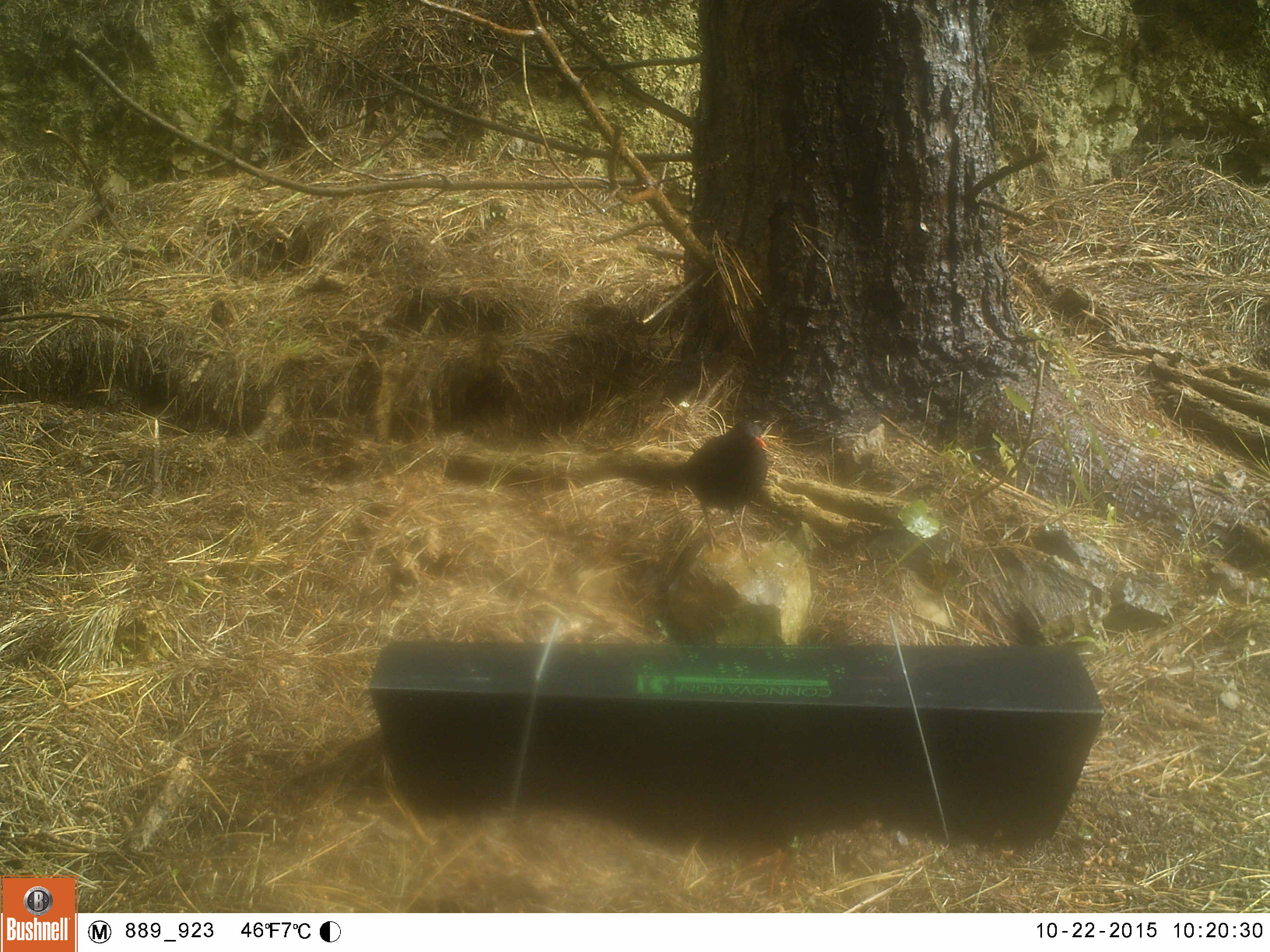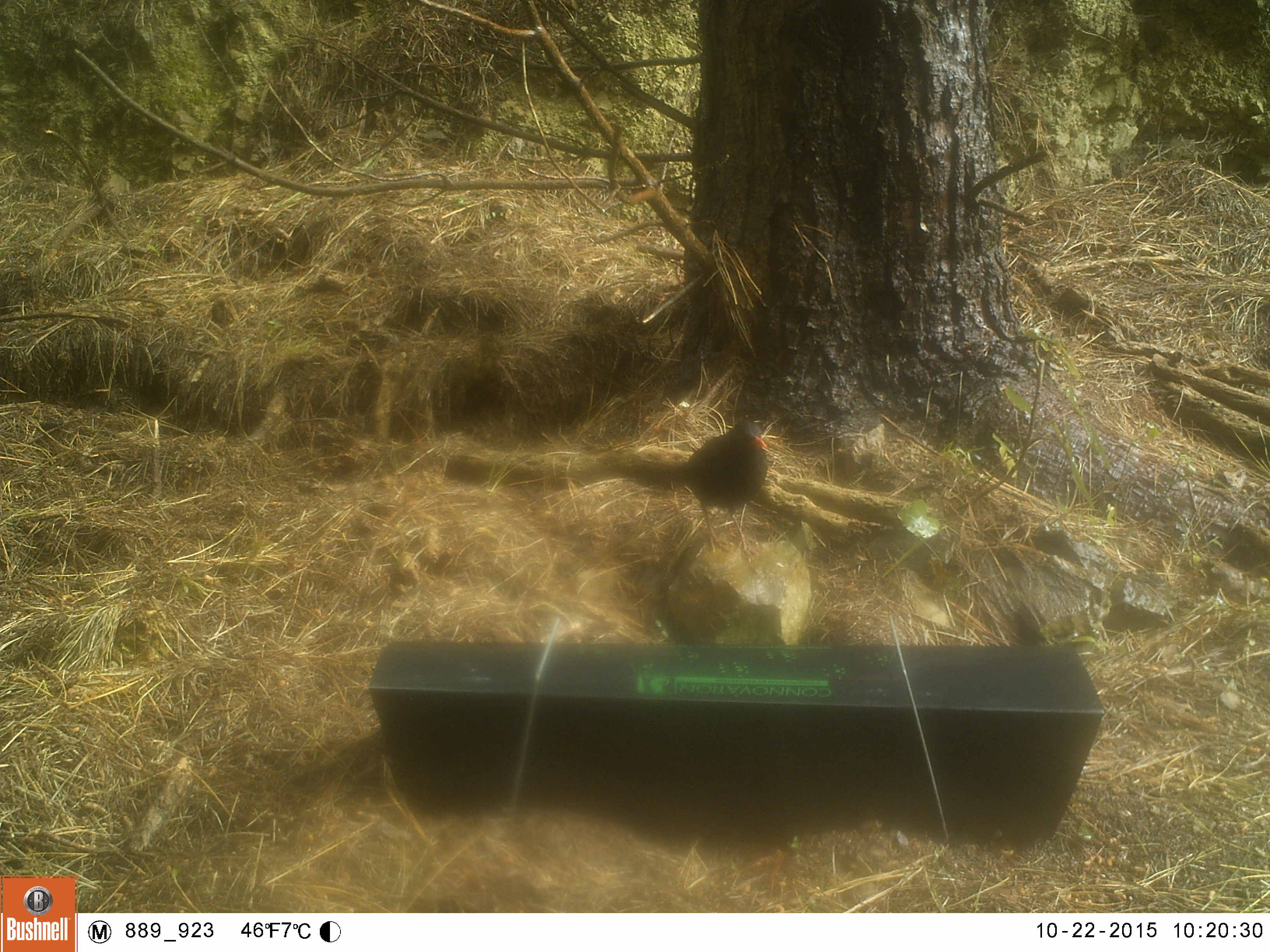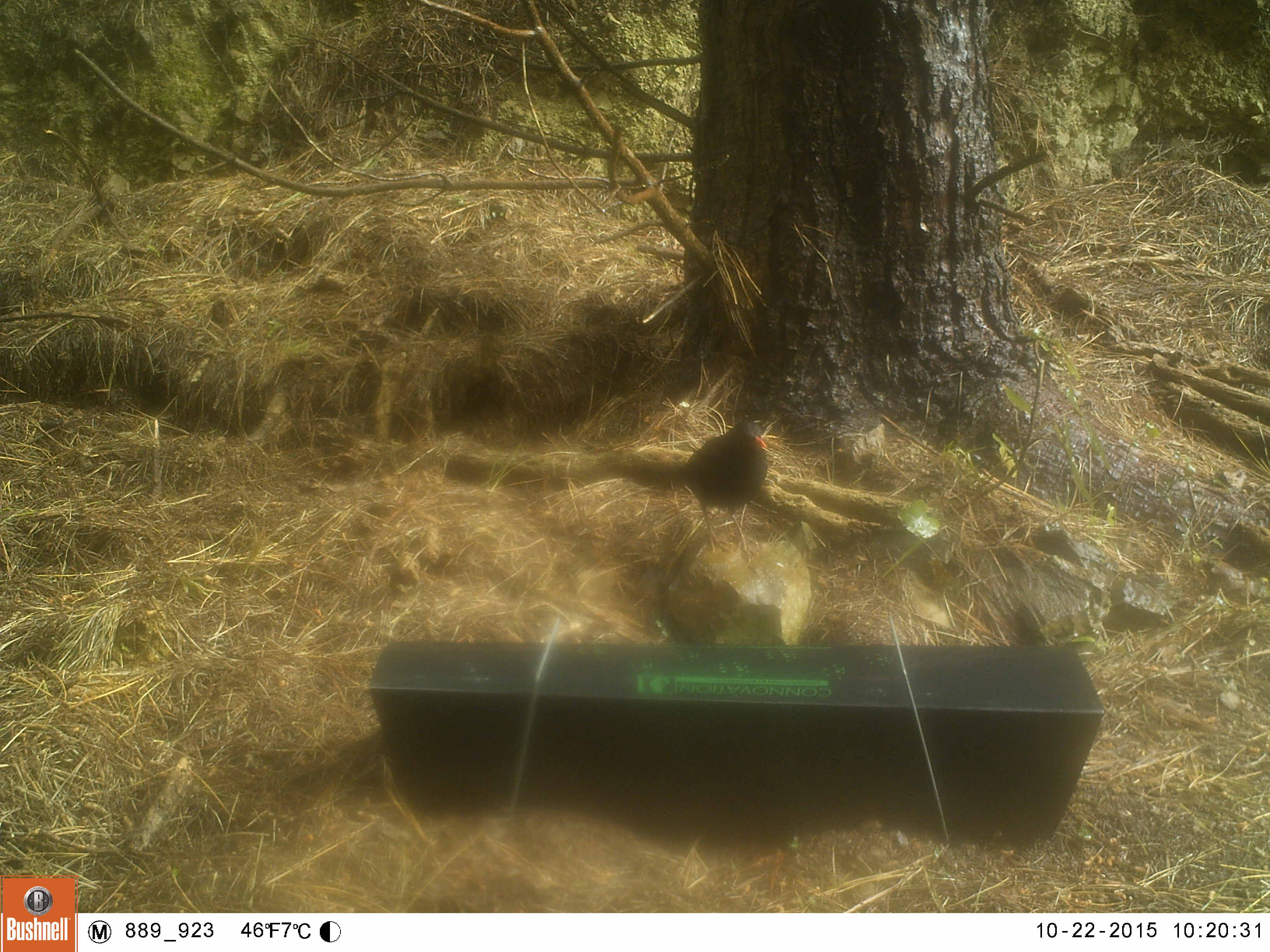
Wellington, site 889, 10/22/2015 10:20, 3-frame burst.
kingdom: Animalia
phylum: Chordata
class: Aves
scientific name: Aves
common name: bird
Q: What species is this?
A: Bird (Aves).